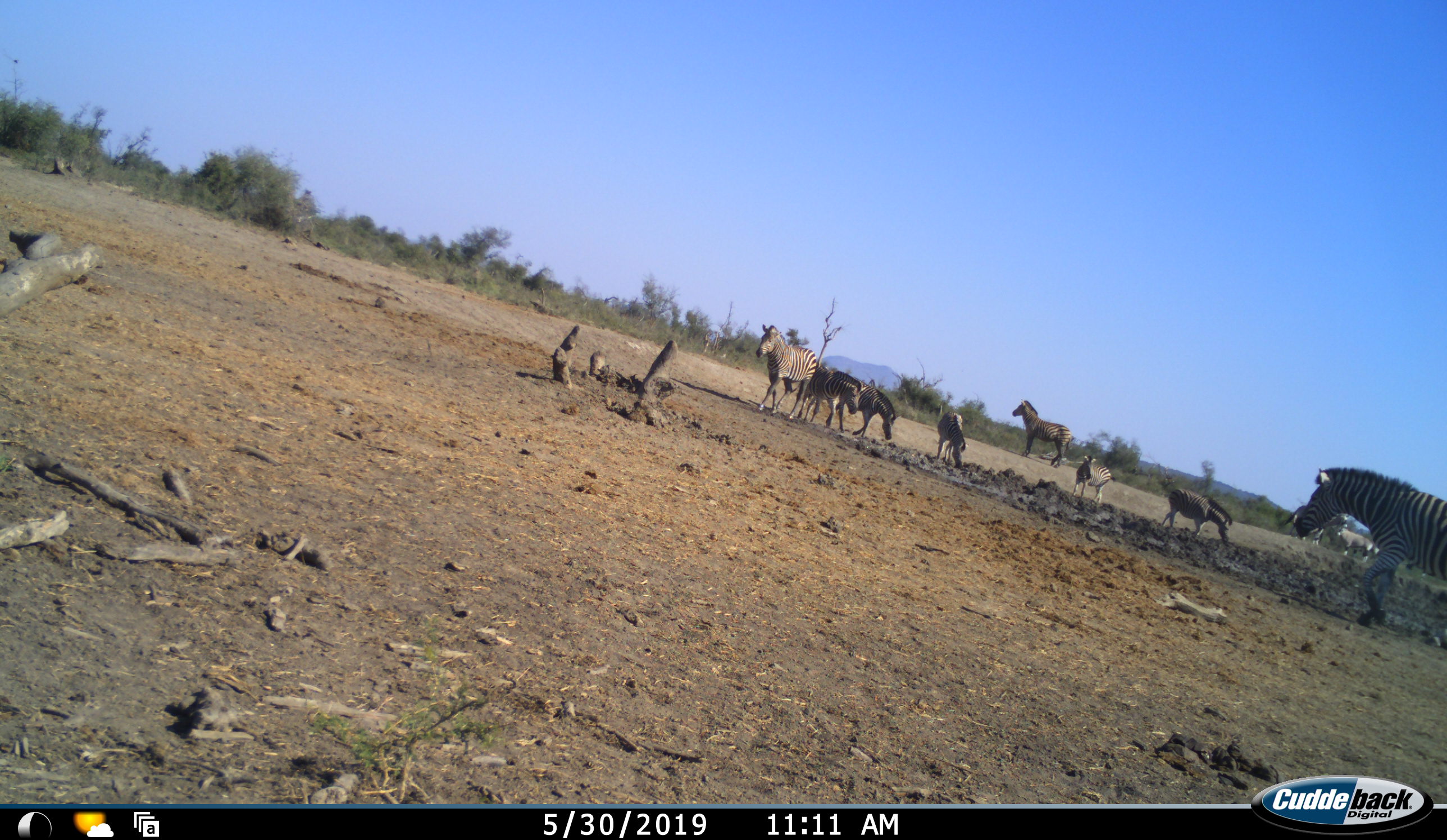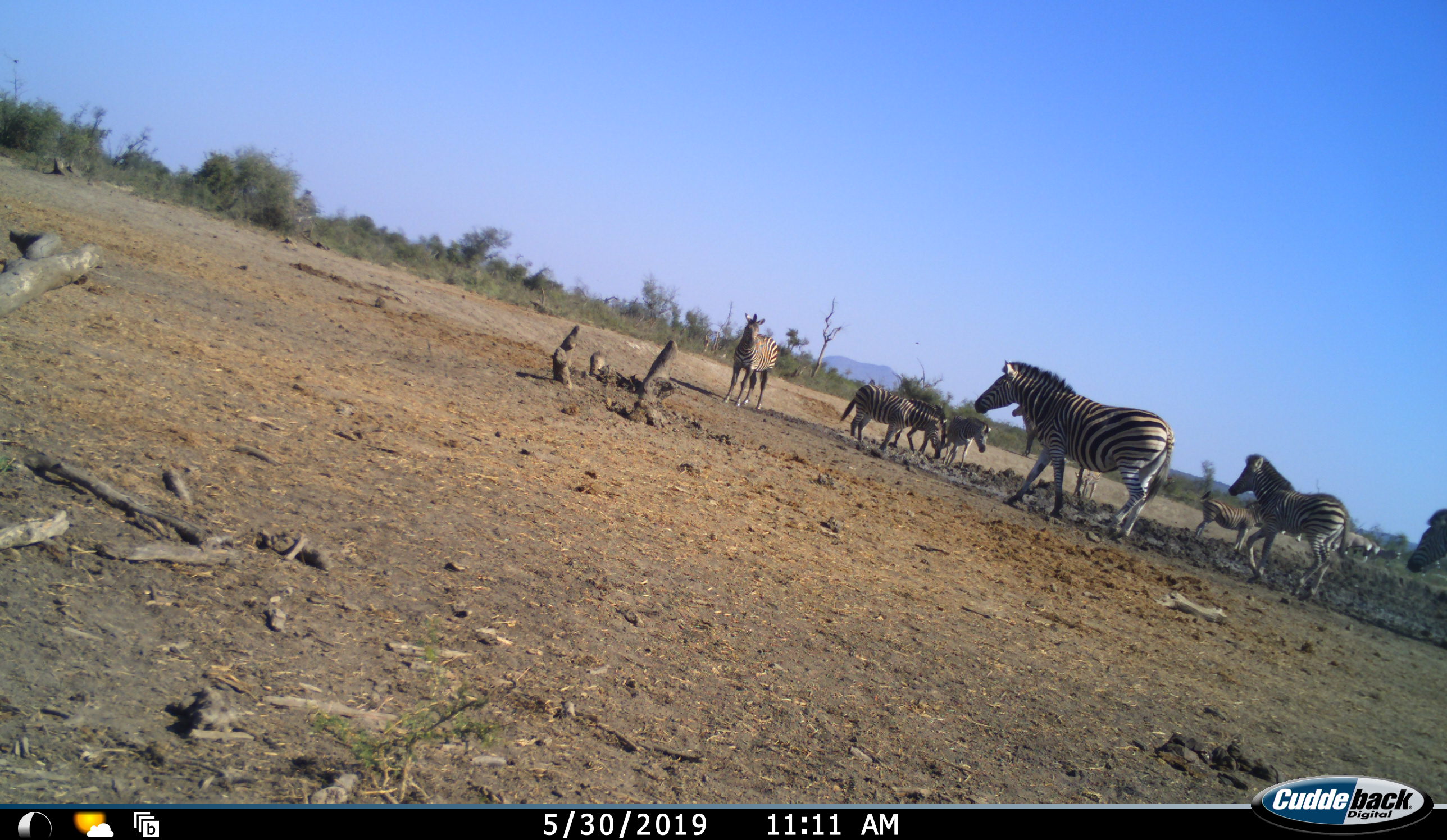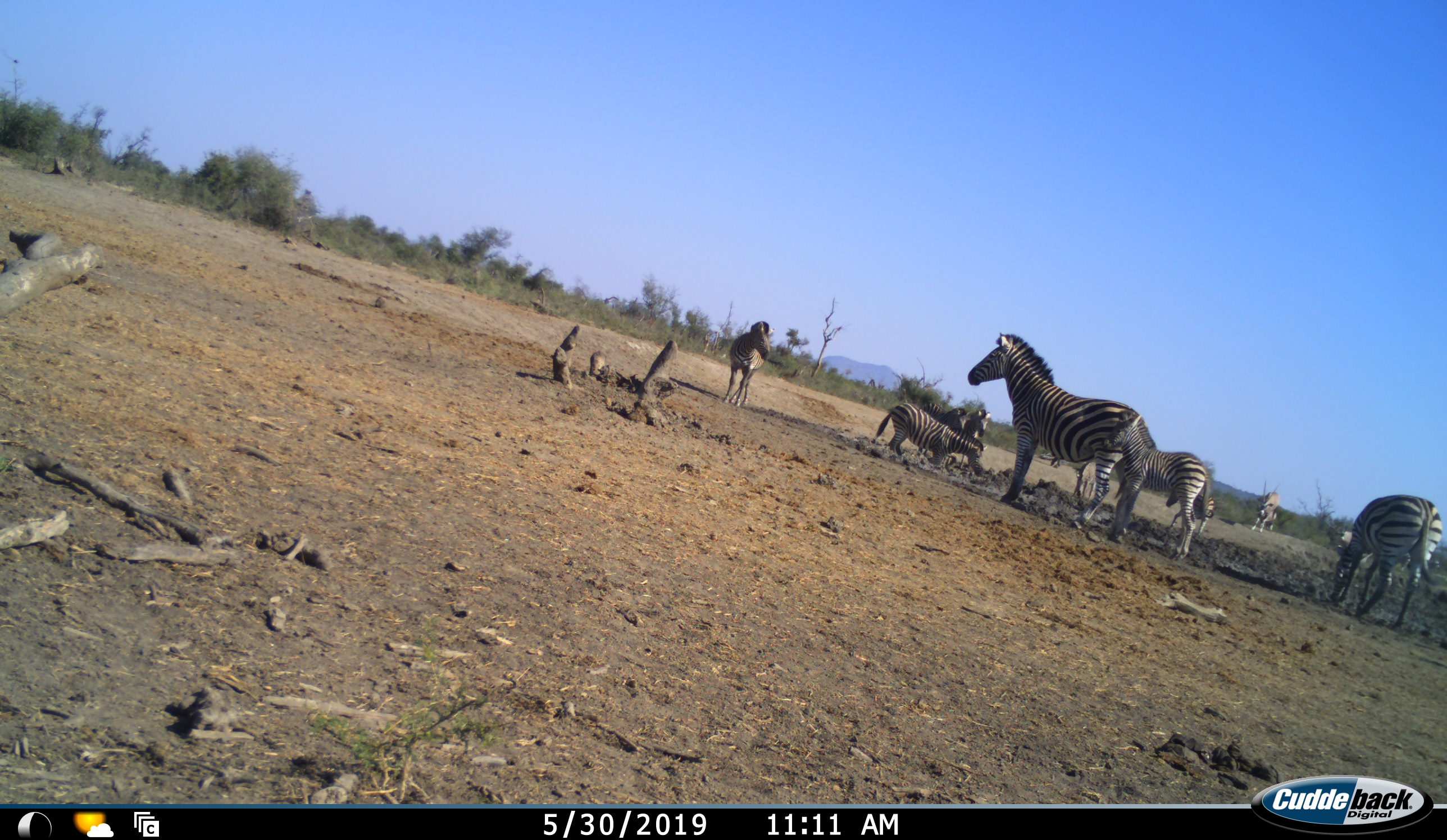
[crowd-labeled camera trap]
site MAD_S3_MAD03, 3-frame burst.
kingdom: Animalia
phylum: Chordata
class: Mammalia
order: Perissodactyla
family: Equidae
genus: Equus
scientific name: Equus quagga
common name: plains zebra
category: zebraplains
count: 10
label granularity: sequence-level